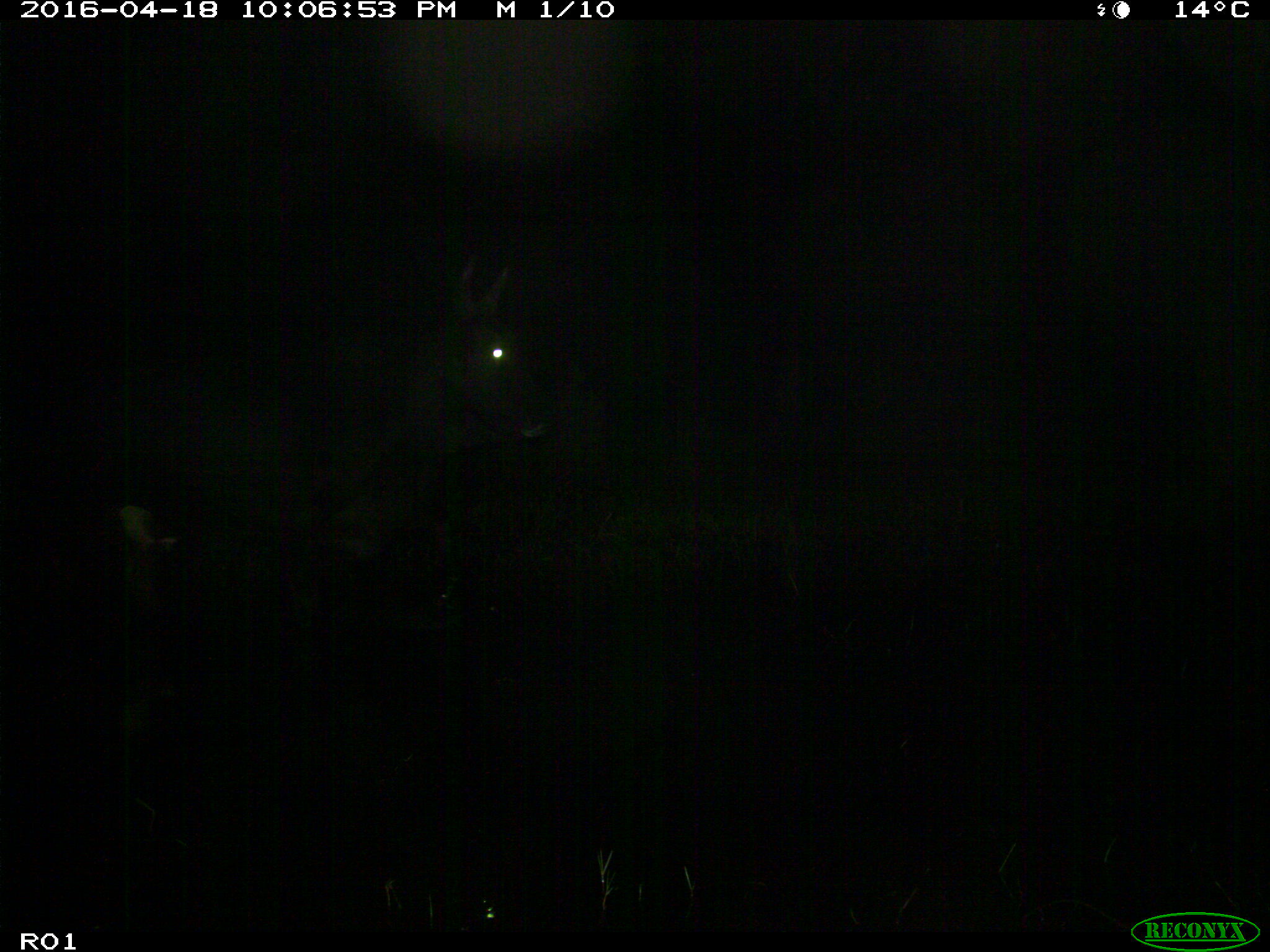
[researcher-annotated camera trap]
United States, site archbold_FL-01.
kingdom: Animalia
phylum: Chordata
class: Mammalia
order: Artiodactyla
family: Bovidae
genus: Bos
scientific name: Bos taurus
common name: domestic cow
Bos taurus (domestic cow).